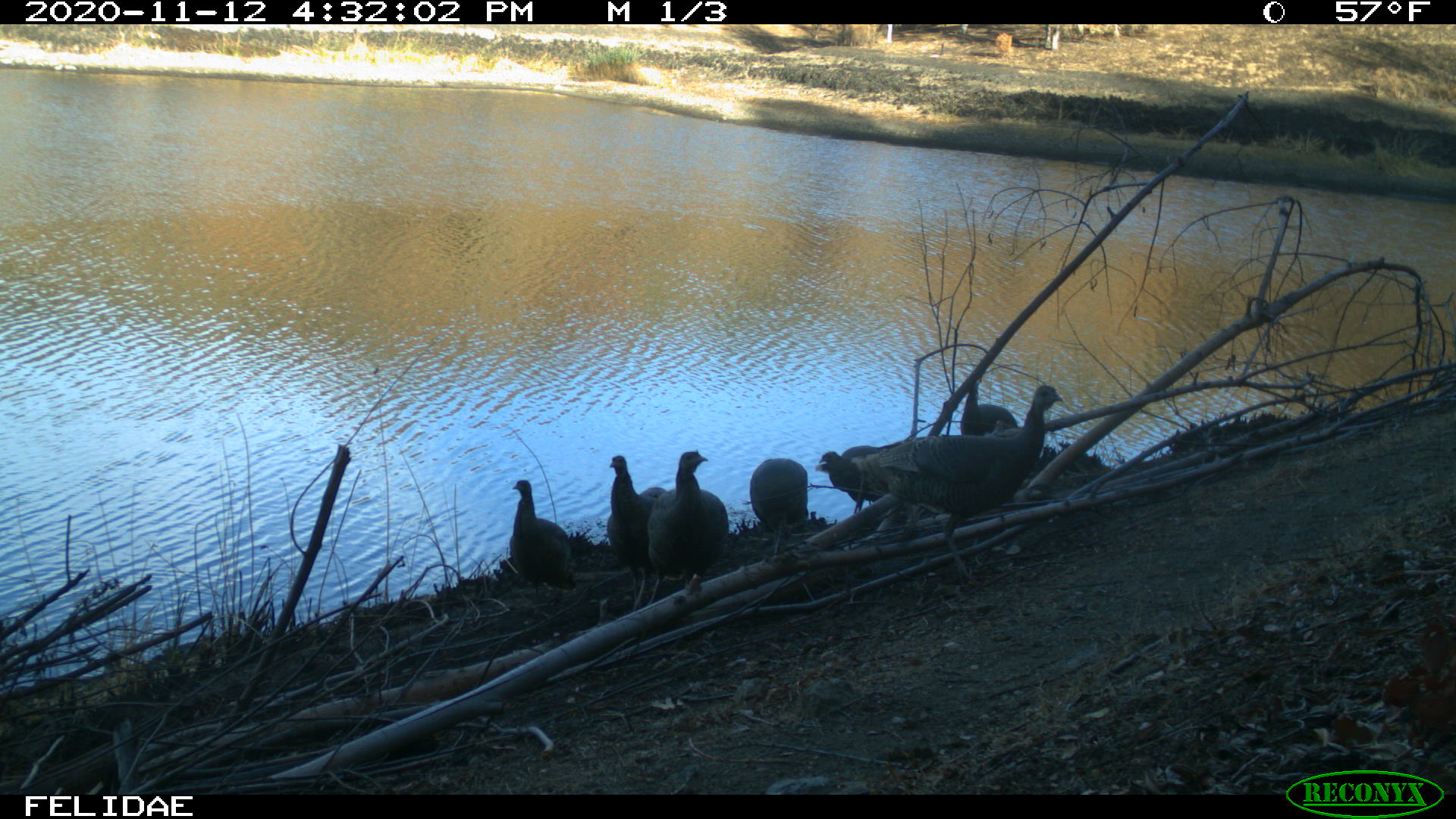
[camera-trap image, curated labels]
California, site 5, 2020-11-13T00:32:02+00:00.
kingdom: Animalia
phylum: Chordata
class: Aves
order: Galliformes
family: Phasianidae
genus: Meleagris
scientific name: Meleagris gallopavo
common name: turkey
Turkey (Meleagris gallopavo).